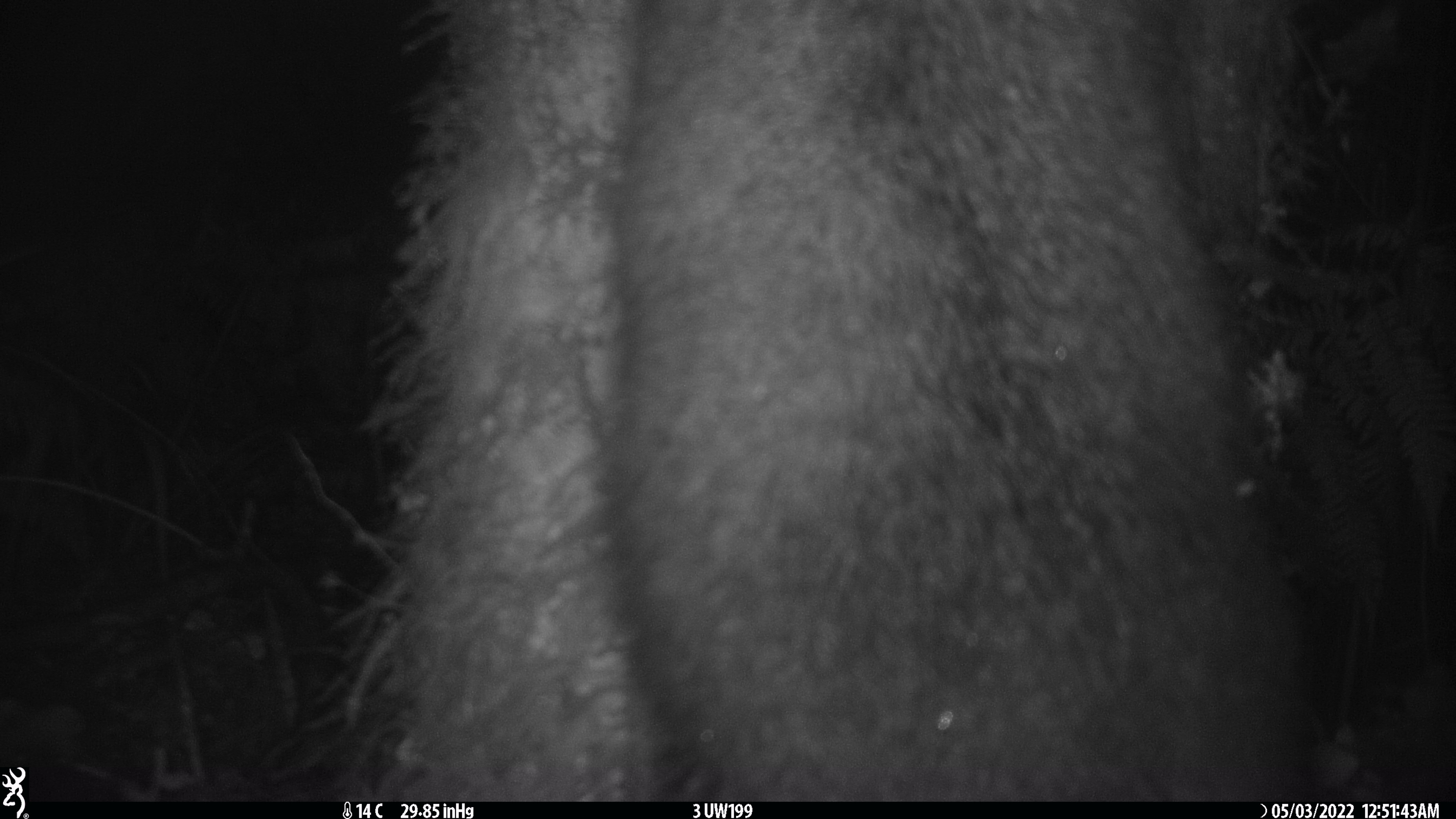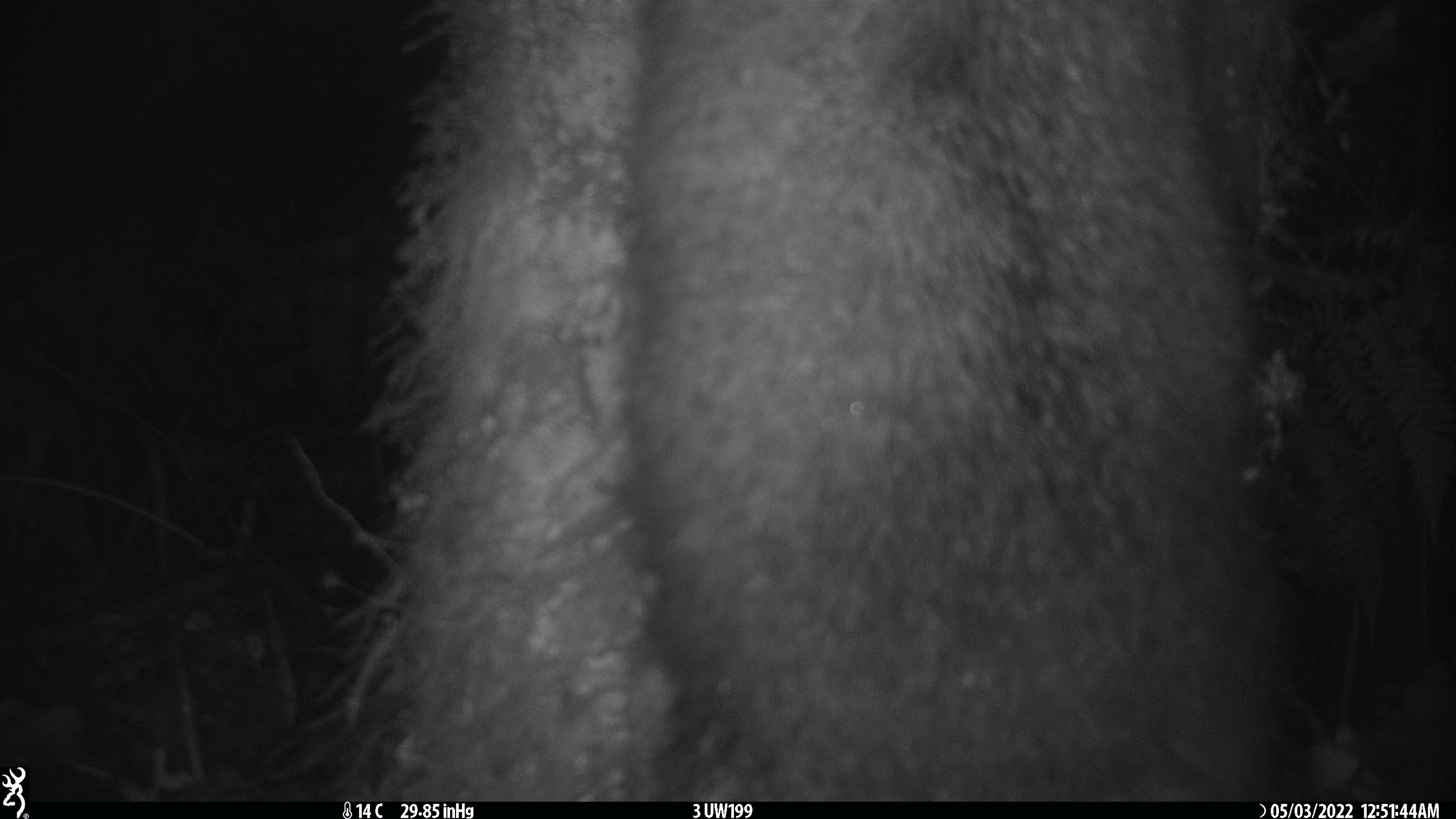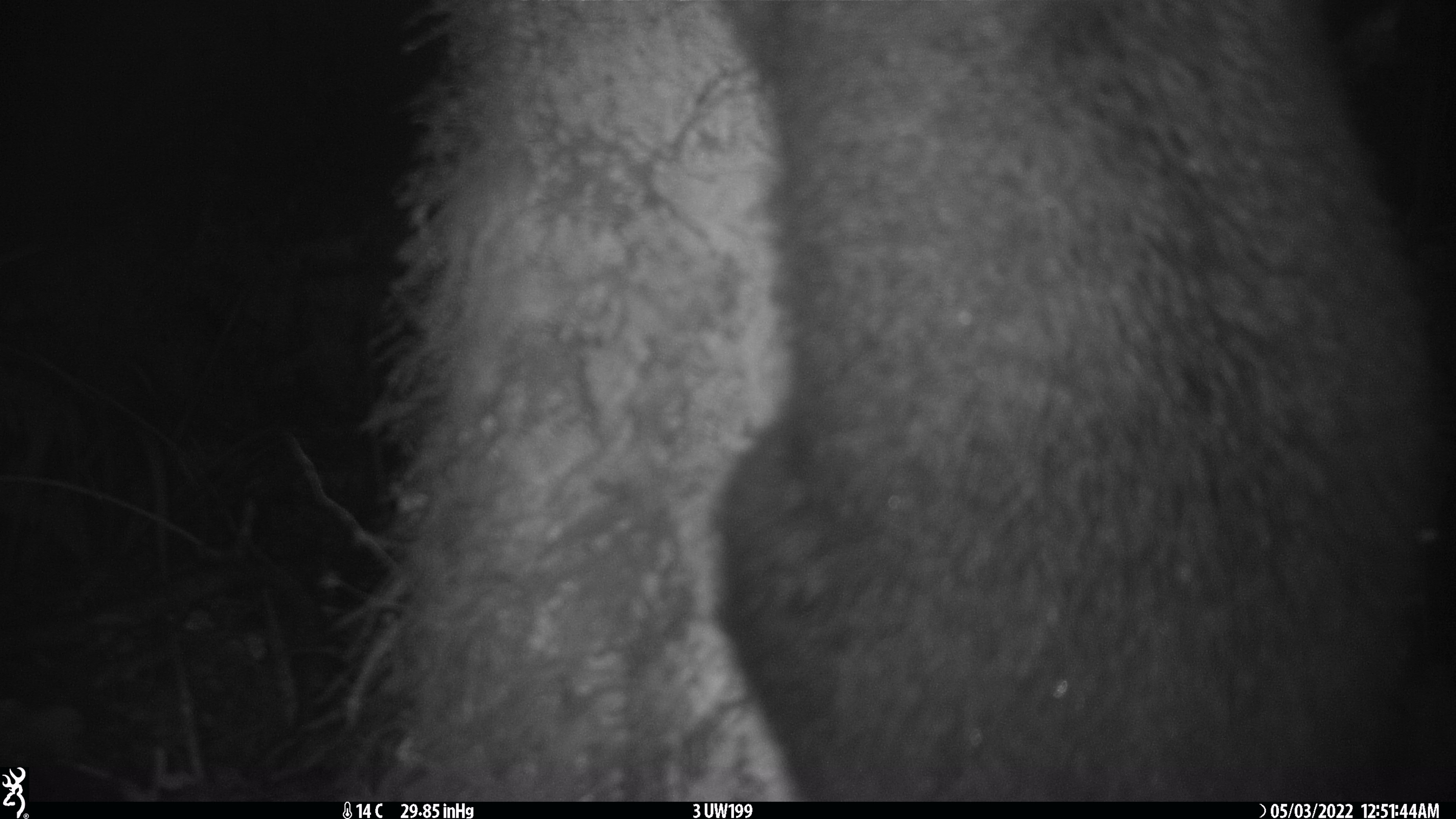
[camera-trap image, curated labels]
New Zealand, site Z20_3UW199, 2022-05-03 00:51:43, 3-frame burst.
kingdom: Animalia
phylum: Chordata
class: Mammalia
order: Diprotodontia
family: Phalangeridae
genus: Trichosurus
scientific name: Trichosurus vulpecula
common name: common brushtail possum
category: possum